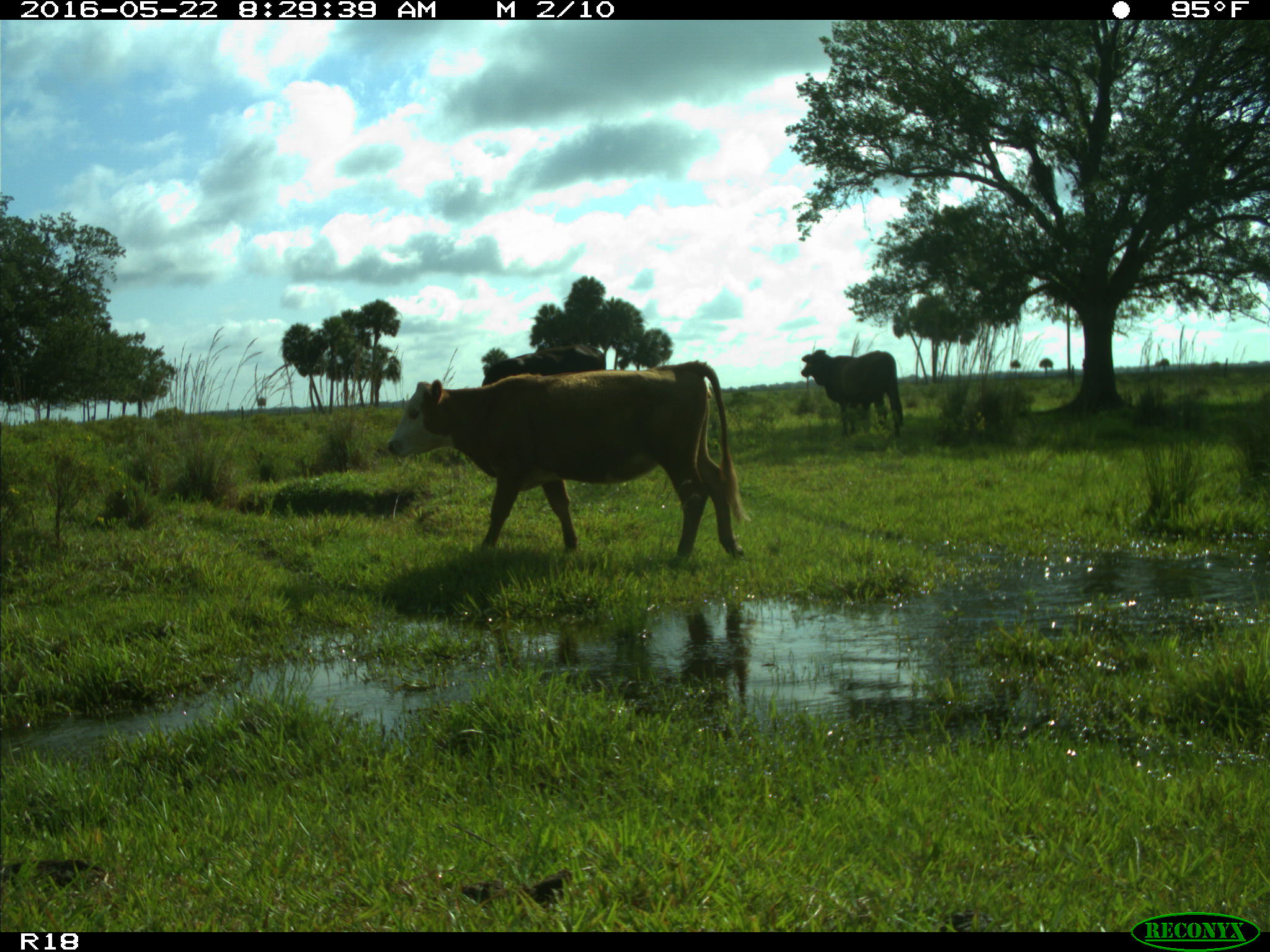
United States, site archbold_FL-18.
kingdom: Animalia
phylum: Chordata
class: Mammalia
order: Artiodactyla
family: Bovidae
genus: Bos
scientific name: Bos taurus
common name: domestic cow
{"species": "Bos taurus (domestic cow)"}